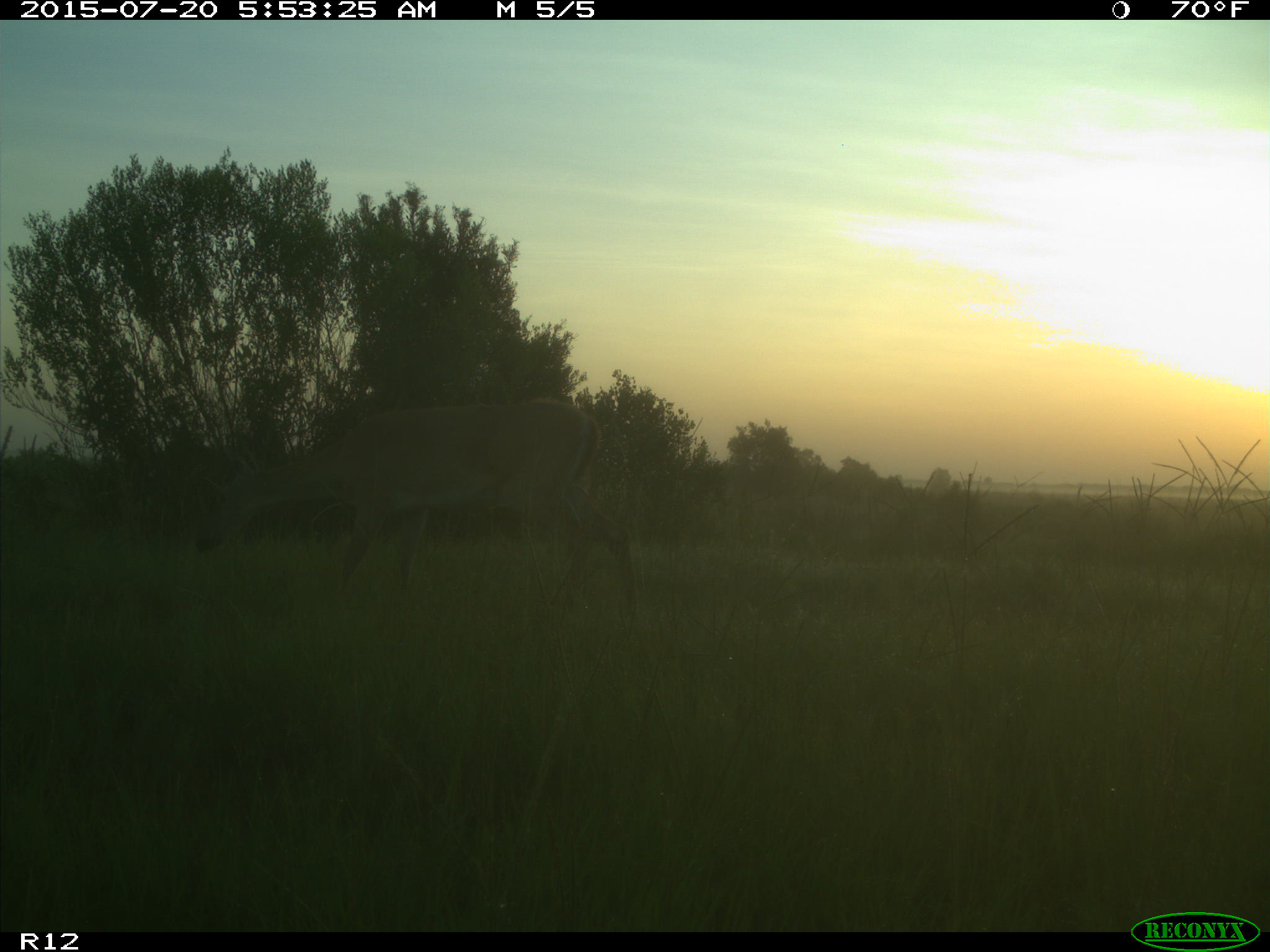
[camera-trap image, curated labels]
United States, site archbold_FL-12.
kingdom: Animalia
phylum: Chordata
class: Mammalia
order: Artiodactyla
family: Cervidae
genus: Odocoileus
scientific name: Odocoileus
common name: deer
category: unidentified deer